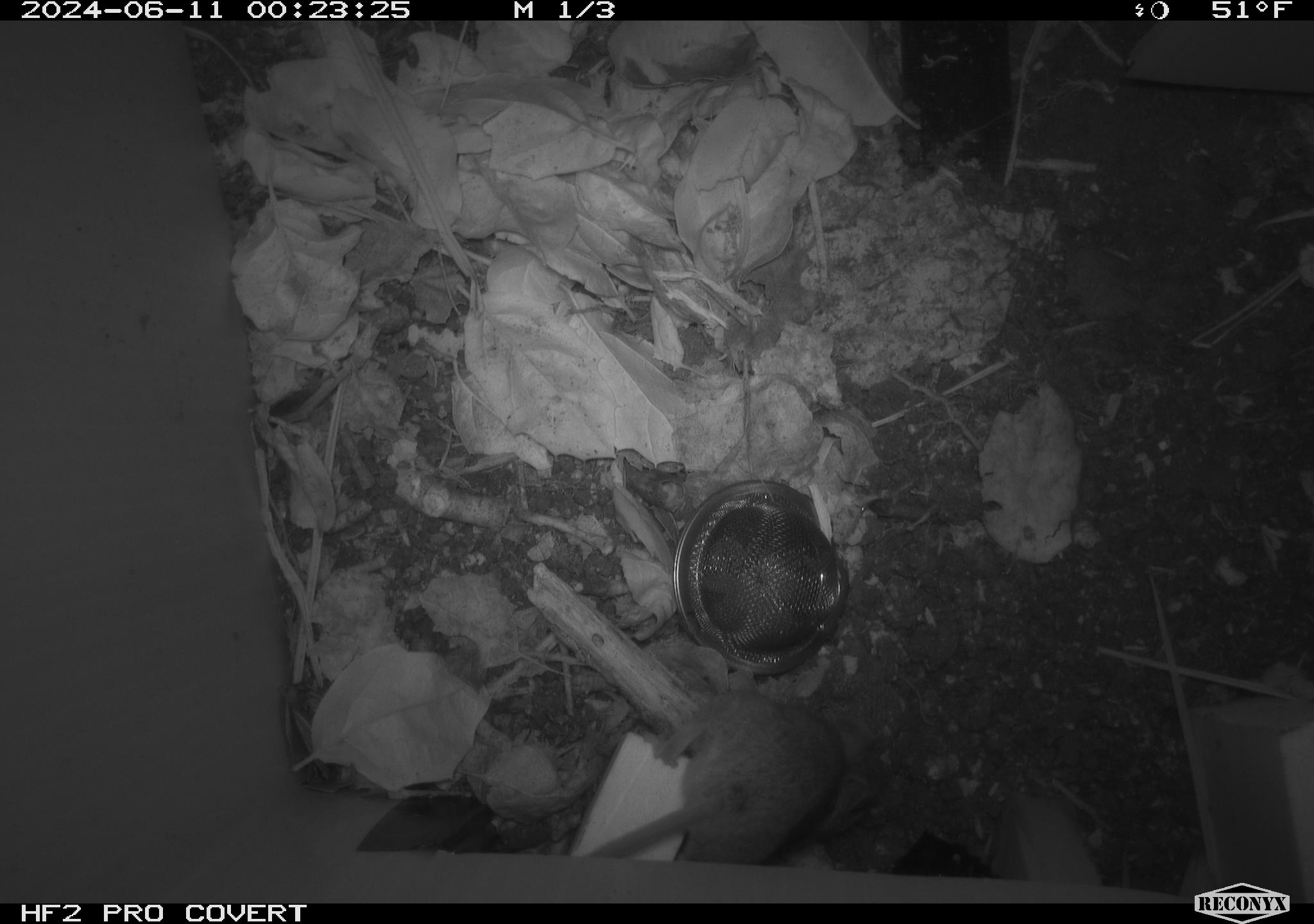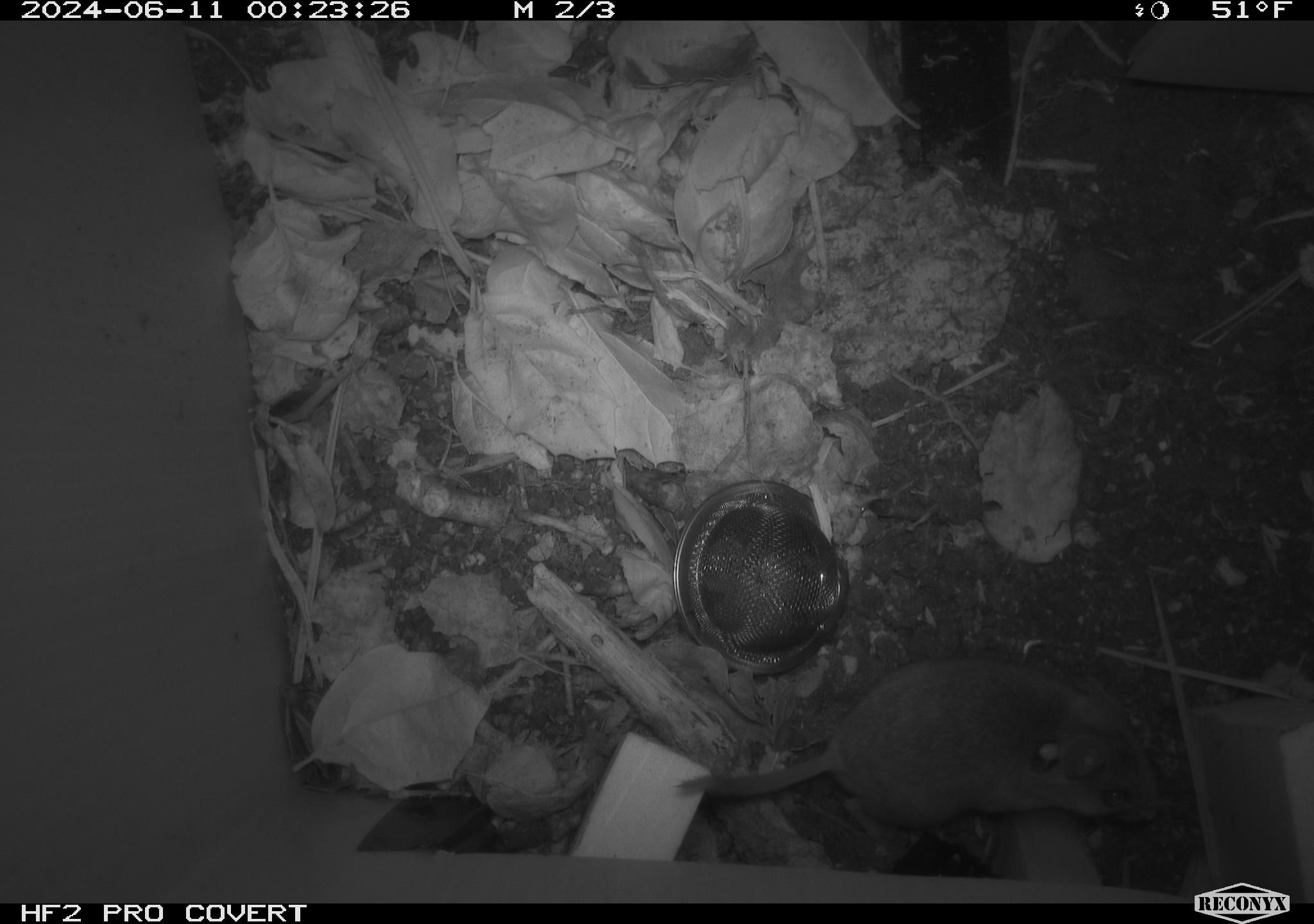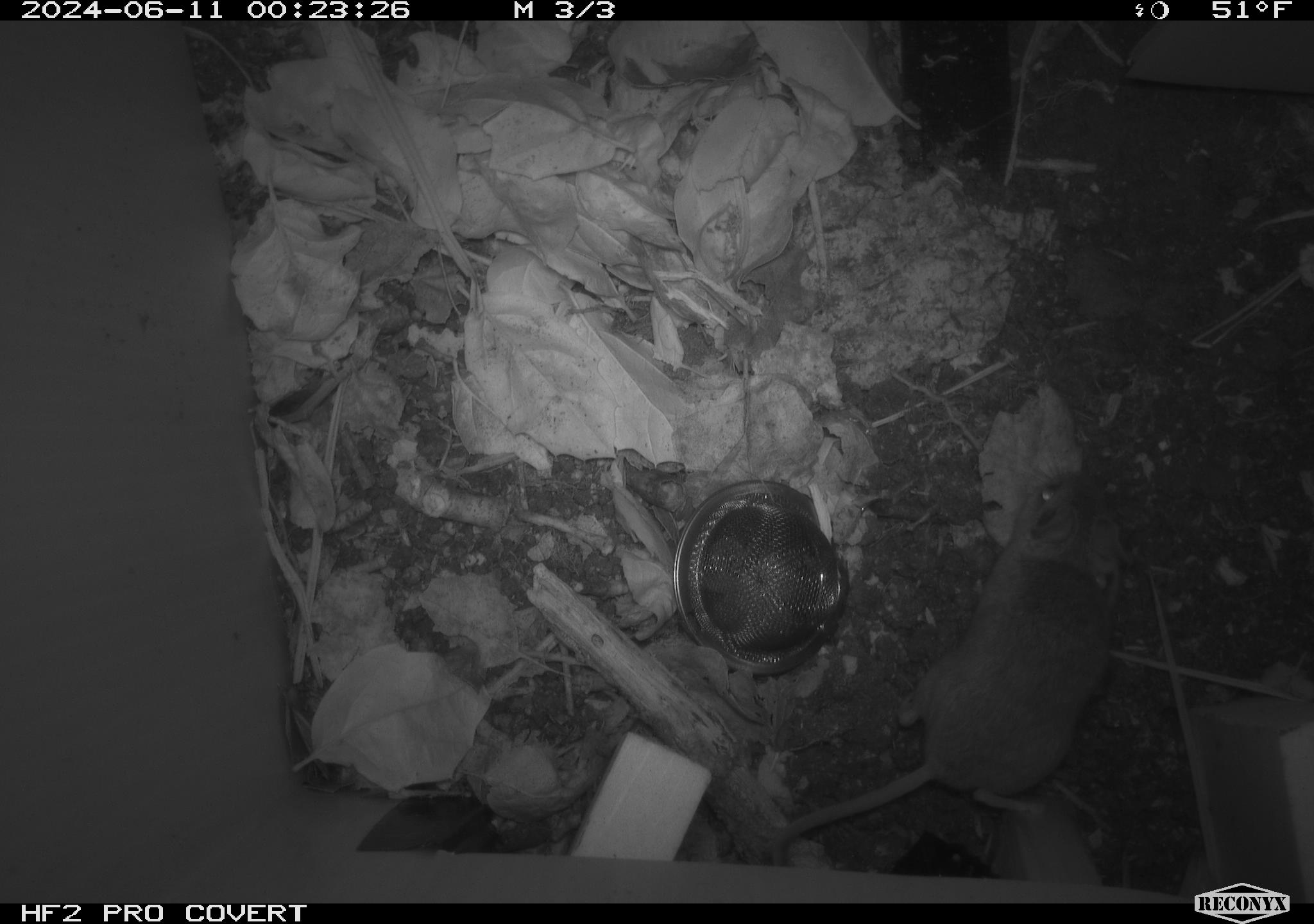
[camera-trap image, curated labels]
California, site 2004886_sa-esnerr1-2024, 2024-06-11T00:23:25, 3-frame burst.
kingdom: Animalia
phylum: Chordata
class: Mammalia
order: Rodentia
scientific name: Rodentia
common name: rodent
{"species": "rodent (Rodentia)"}